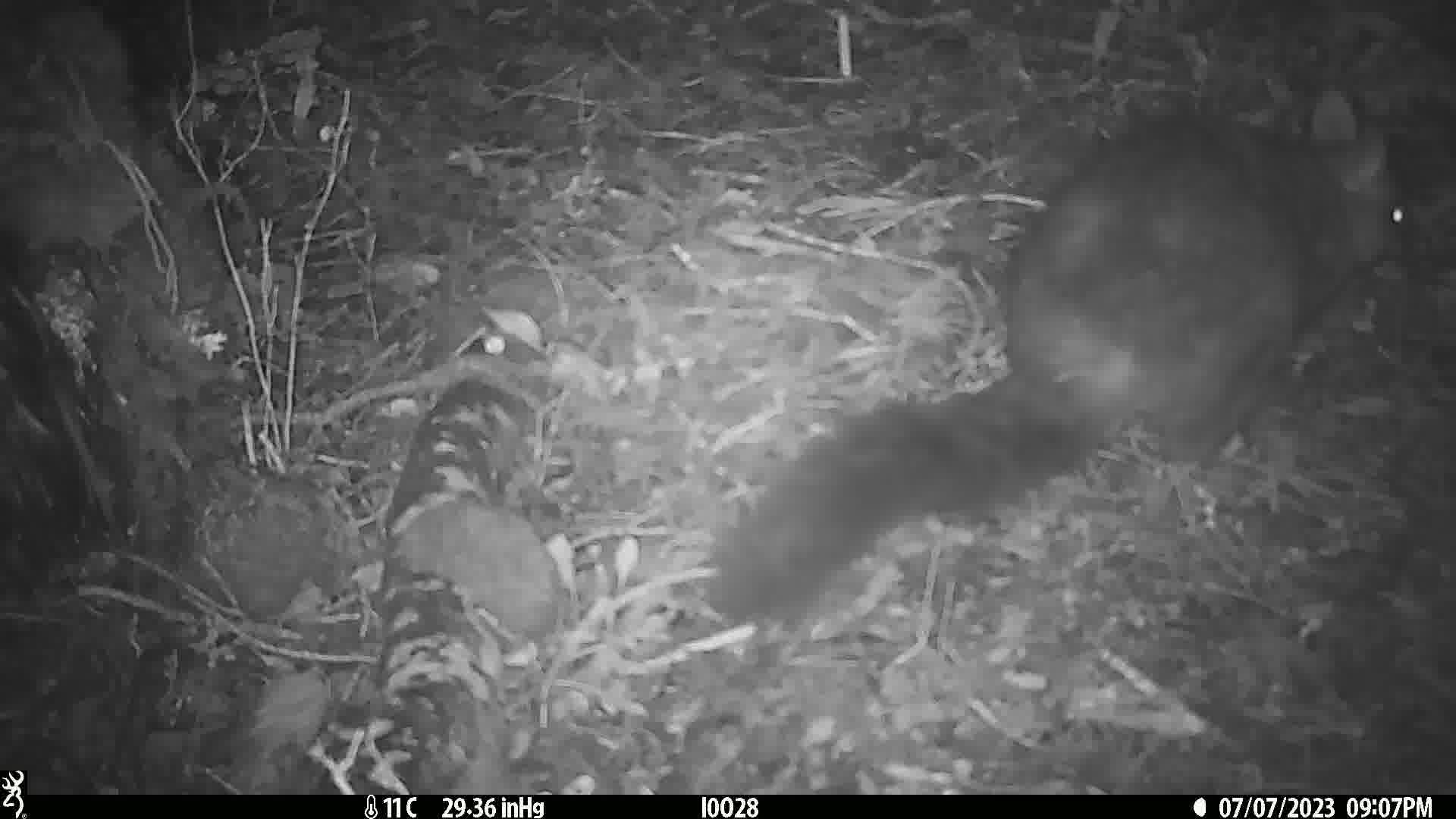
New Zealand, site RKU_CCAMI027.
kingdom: Animalia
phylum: Chordata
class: Mammalia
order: Diprotodontia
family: Phalangeridae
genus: Trichosurus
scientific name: Trichosurus vulpecula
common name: common brushtail possum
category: possum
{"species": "possum (common brushtail possum) (Trichosurus vulpecula)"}